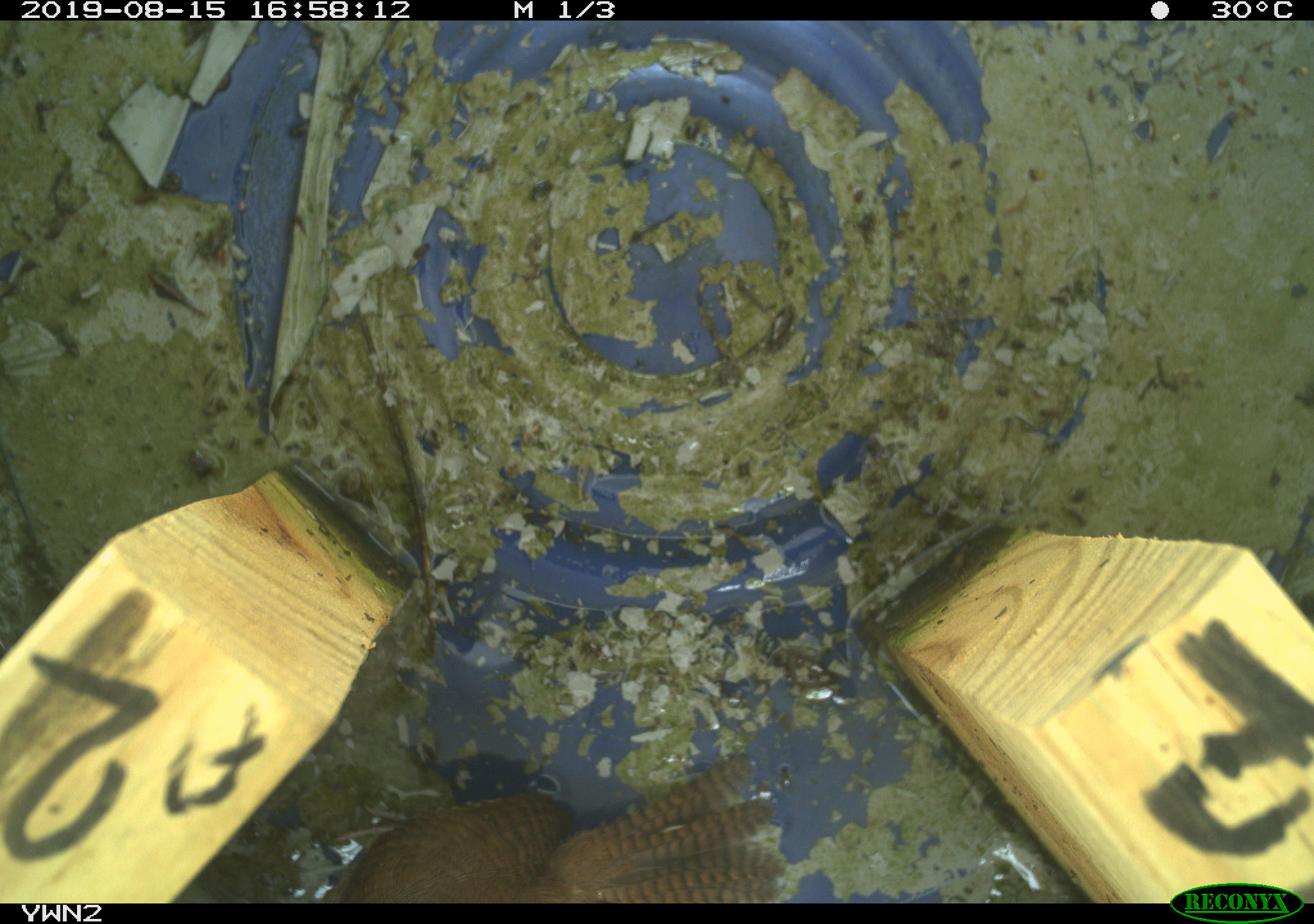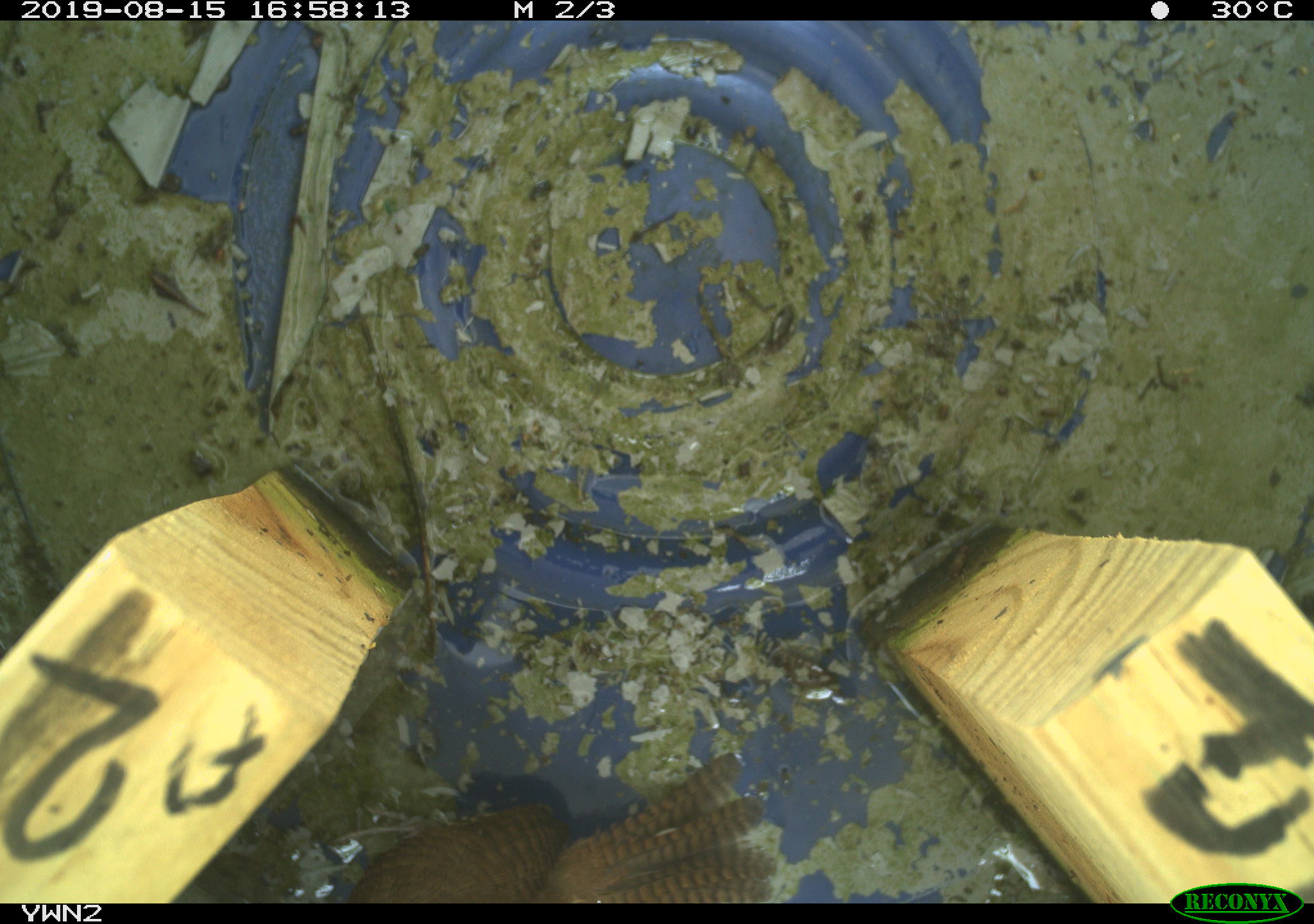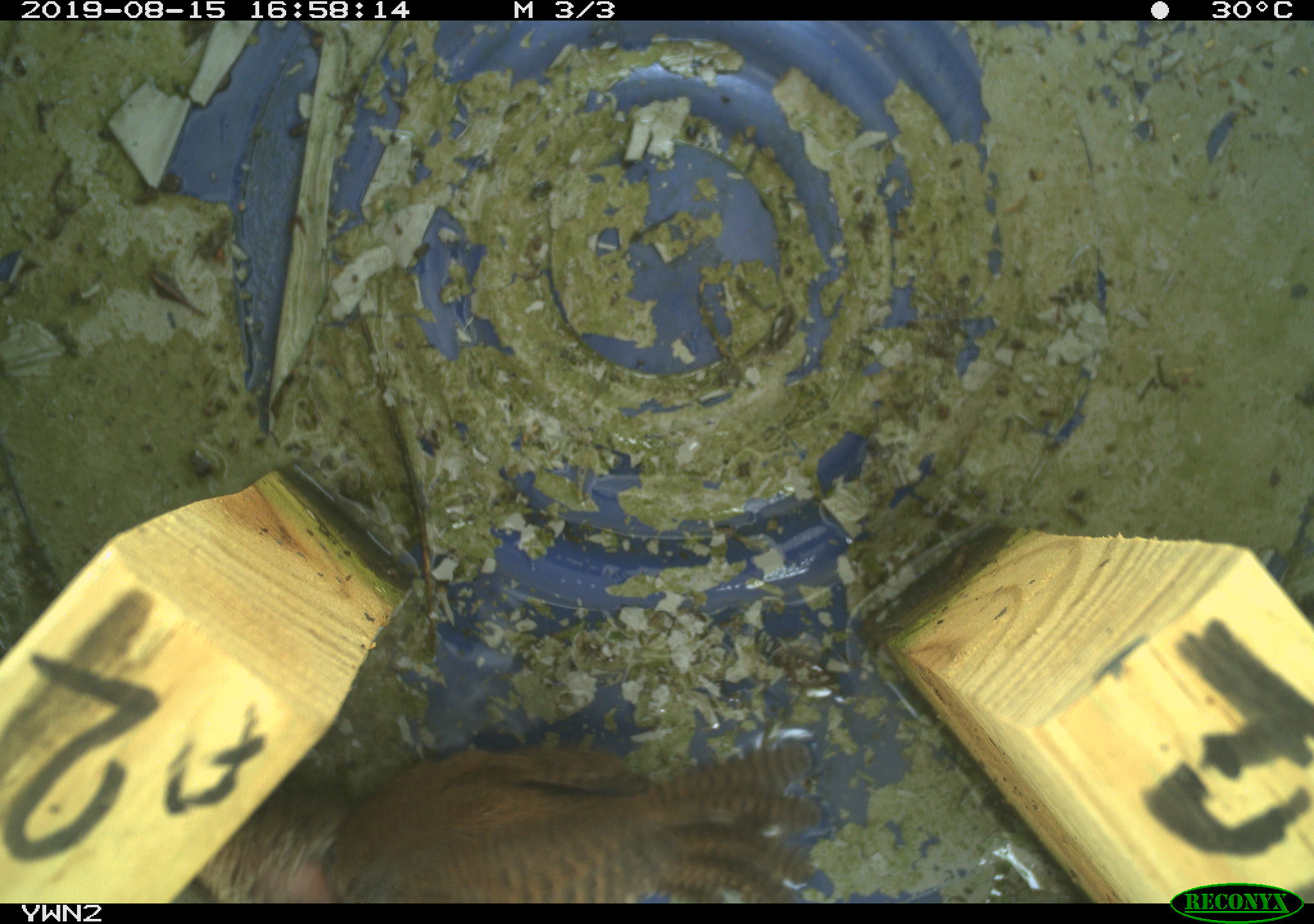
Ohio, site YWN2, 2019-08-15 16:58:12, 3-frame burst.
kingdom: Animalia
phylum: Chordata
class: Aves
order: Passeriformes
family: Troglodytidae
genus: Troglodytes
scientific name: Troglodytes aedon aedon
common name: northern house wren